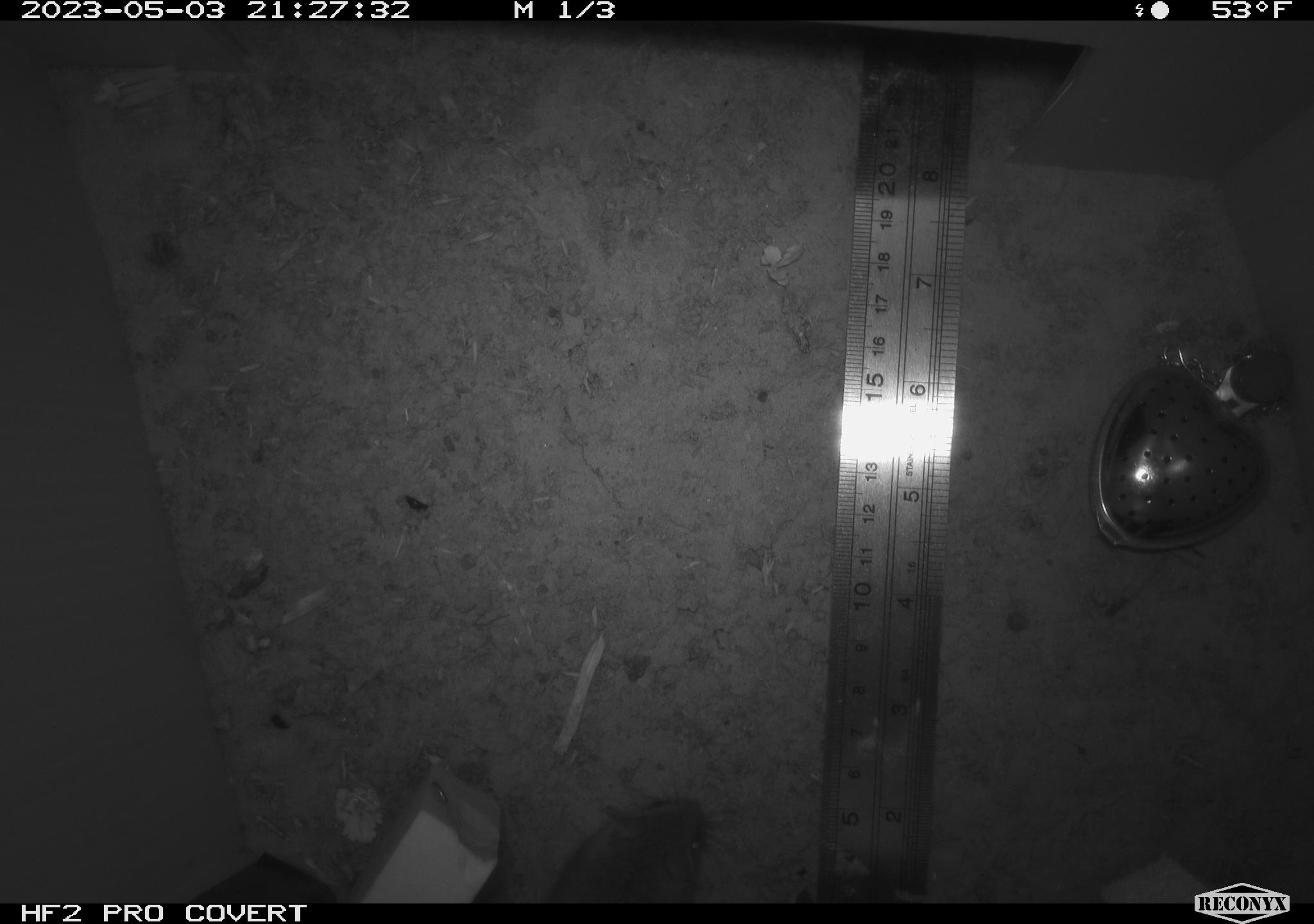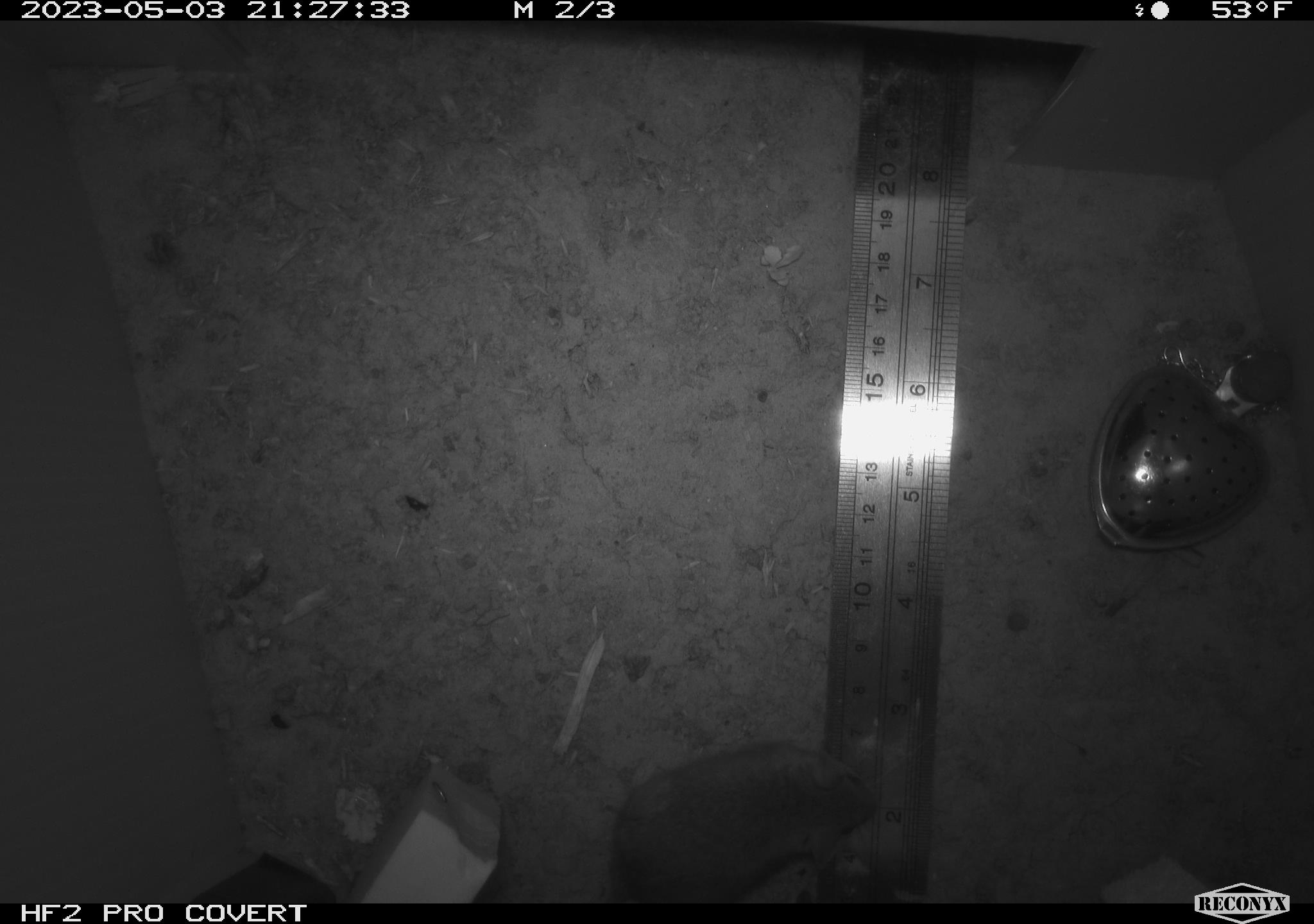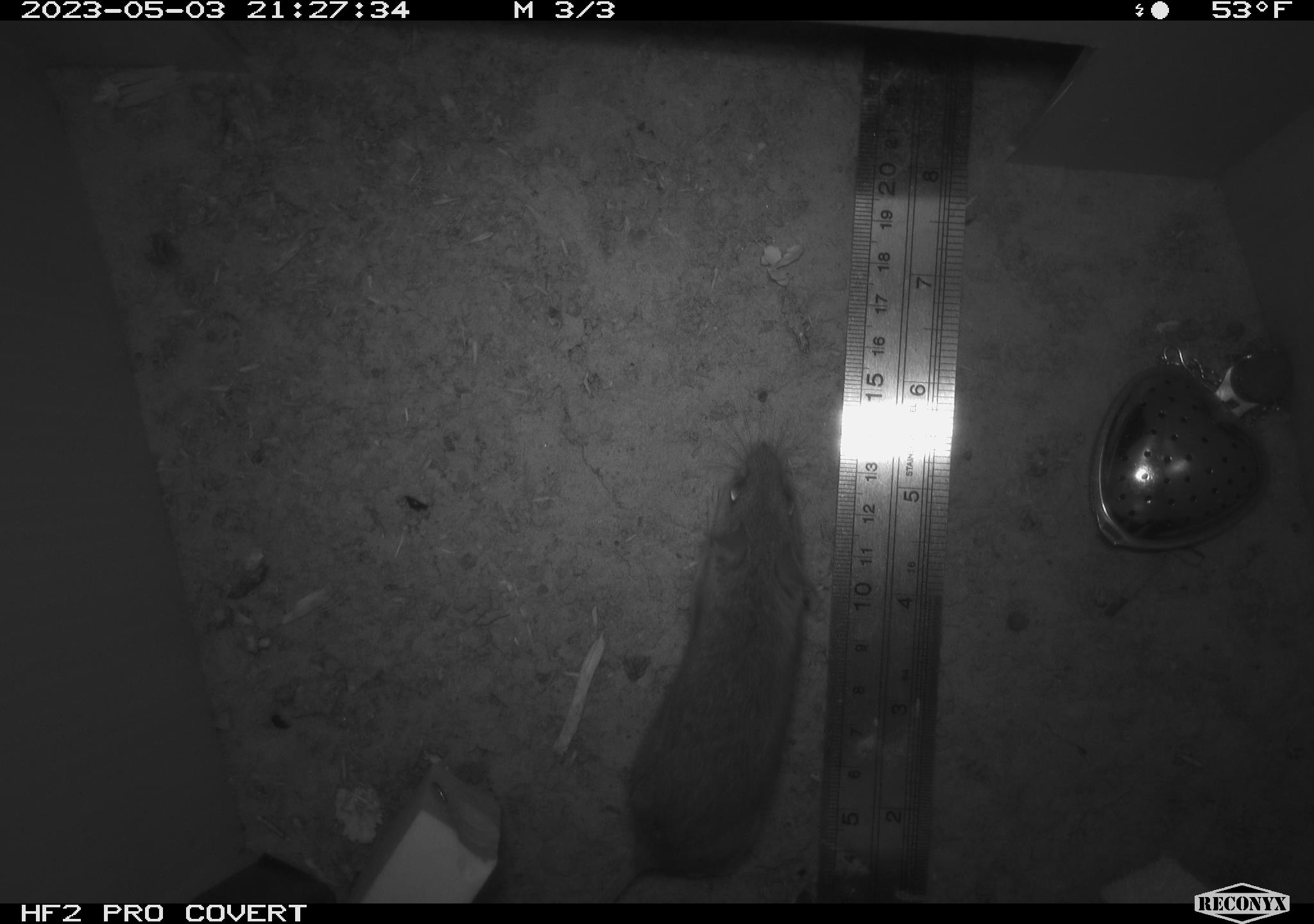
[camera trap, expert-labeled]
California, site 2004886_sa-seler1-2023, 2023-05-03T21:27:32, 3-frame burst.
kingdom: Animalia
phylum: Chordata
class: Mammalia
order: Rodentia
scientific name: Rodentia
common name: mouse species